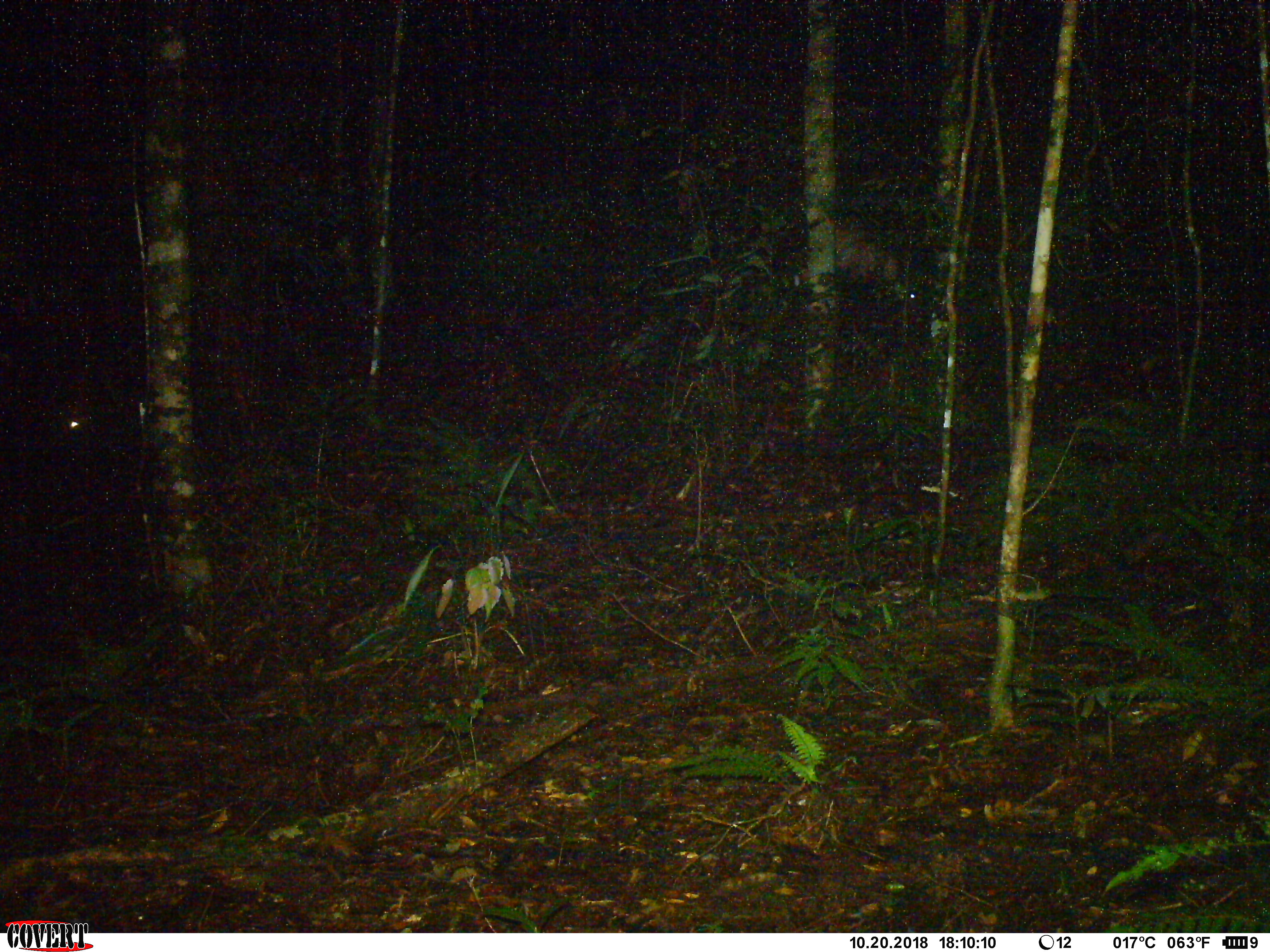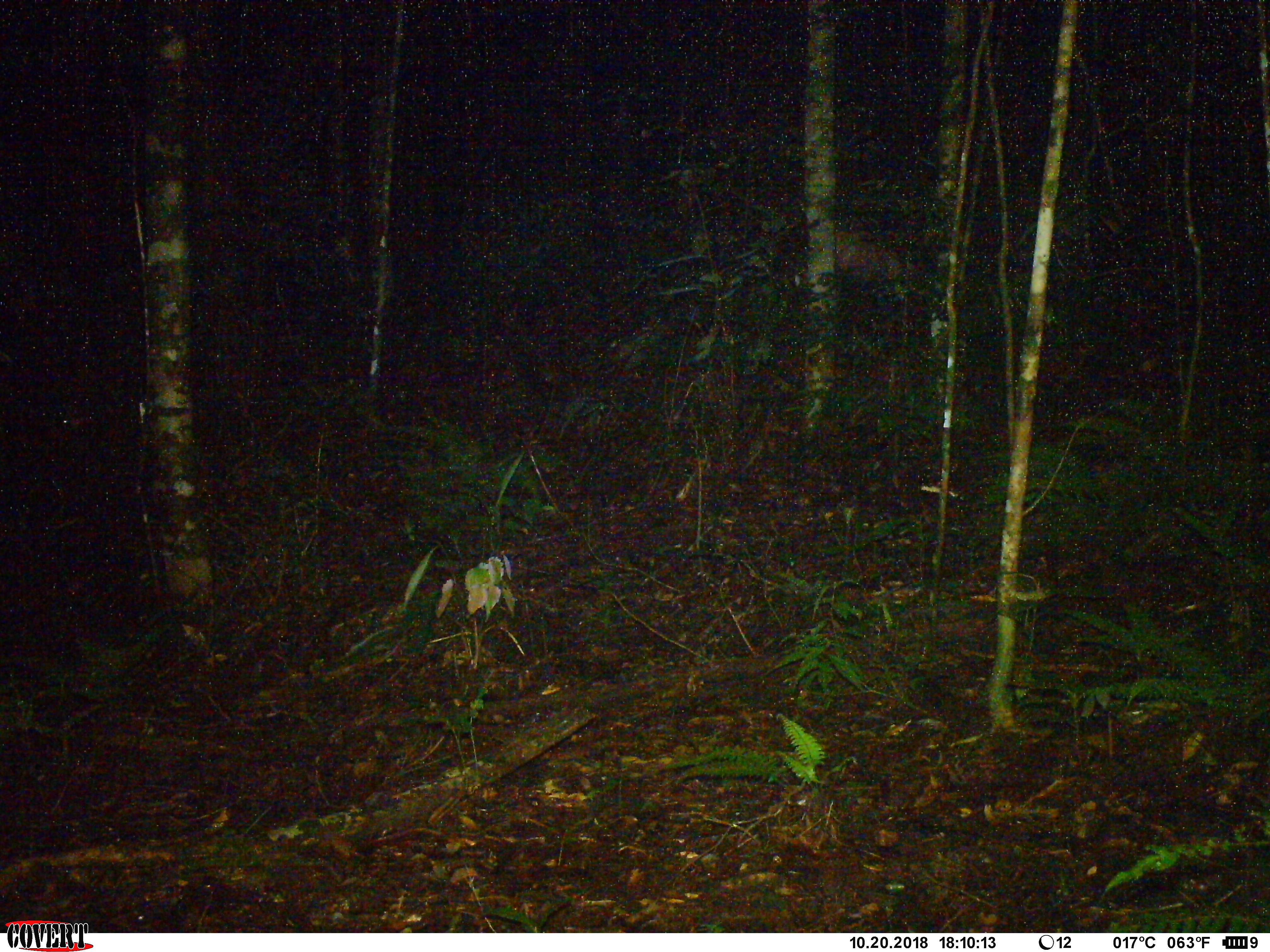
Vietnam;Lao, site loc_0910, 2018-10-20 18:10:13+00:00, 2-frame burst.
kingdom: Animalia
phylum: Chordata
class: Mammalia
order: Artiodactyla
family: Cervidae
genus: Muntiacus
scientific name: Muntiacus rooseveltorum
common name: roosevelt's muntjac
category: roosevelts muntjac group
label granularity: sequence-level